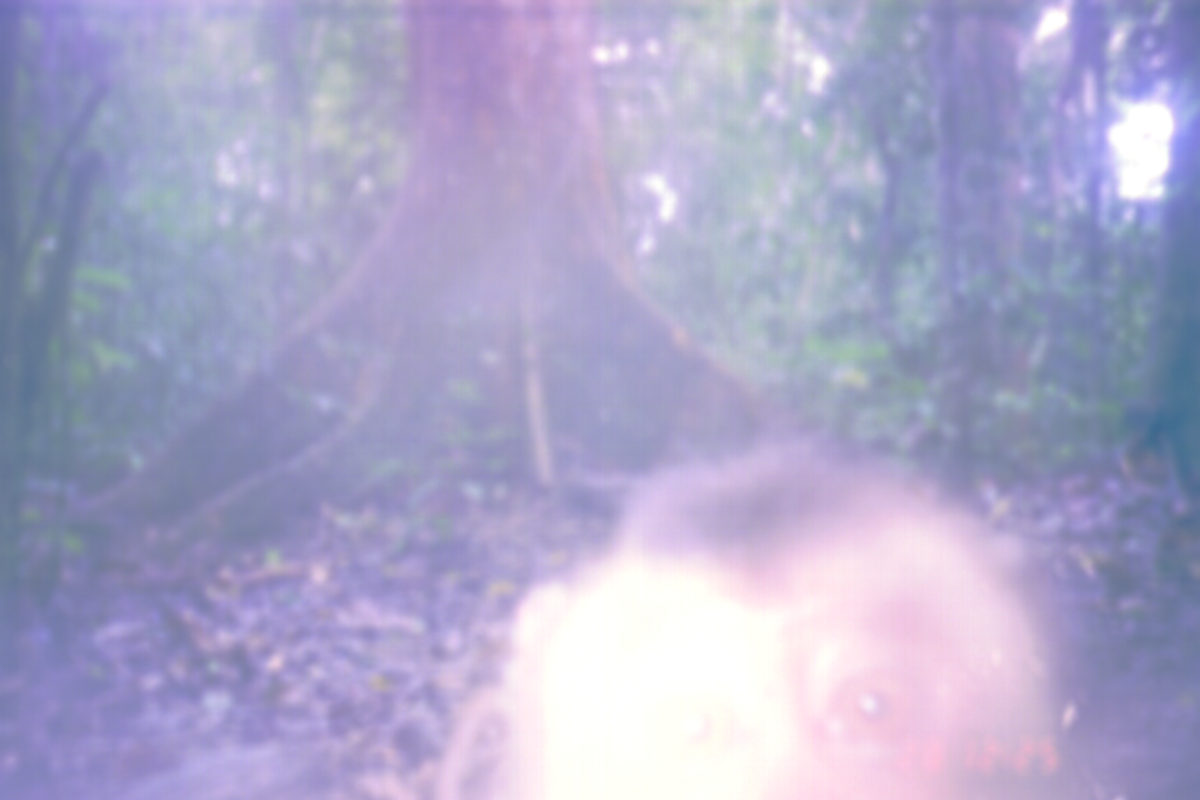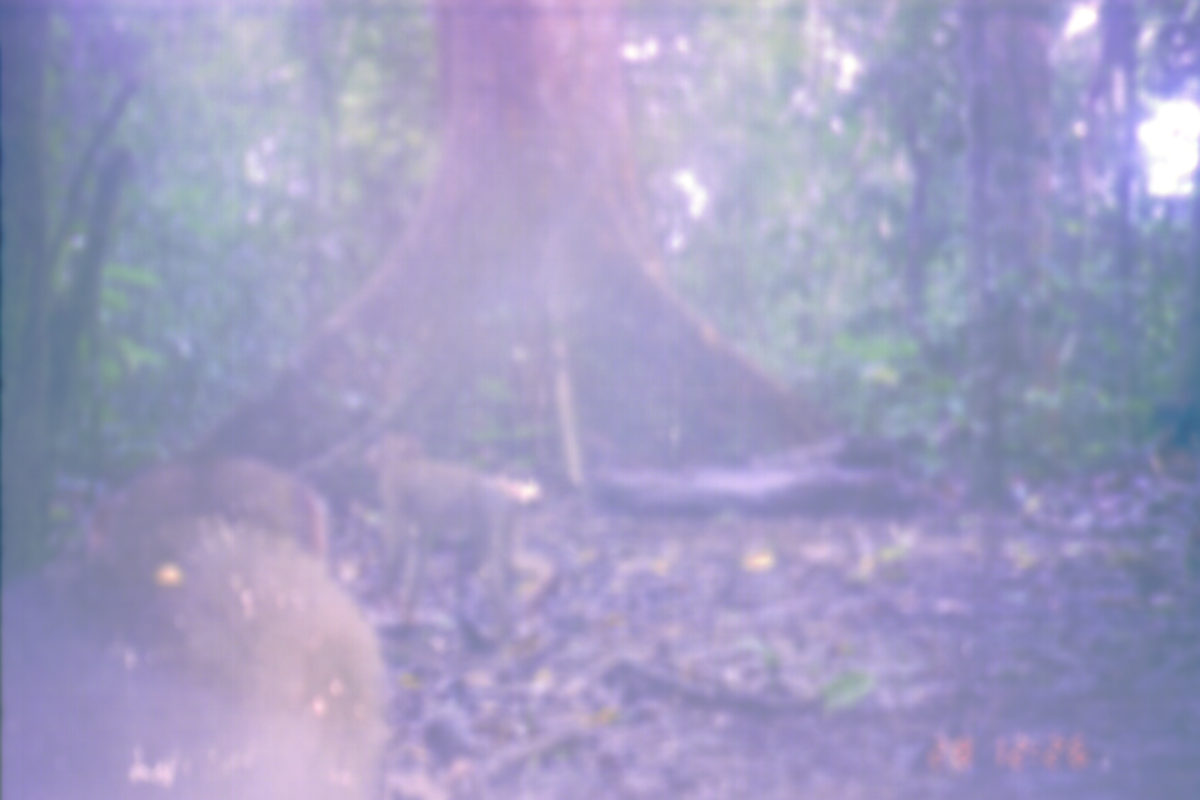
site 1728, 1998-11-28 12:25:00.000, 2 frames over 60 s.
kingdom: Animalia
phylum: Chordata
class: Mammalia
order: Primates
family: Cercopithecidae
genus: Macaca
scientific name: Macaca nemestrina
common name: southern pig-tailed macaque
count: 1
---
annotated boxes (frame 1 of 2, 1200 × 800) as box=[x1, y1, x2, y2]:
macaca nemestrina: box=[425, 443, 1086, 797]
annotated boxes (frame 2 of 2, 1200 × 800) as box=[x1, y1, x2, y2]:
macaca nemestrina: box=[0, 448, 395, 798]